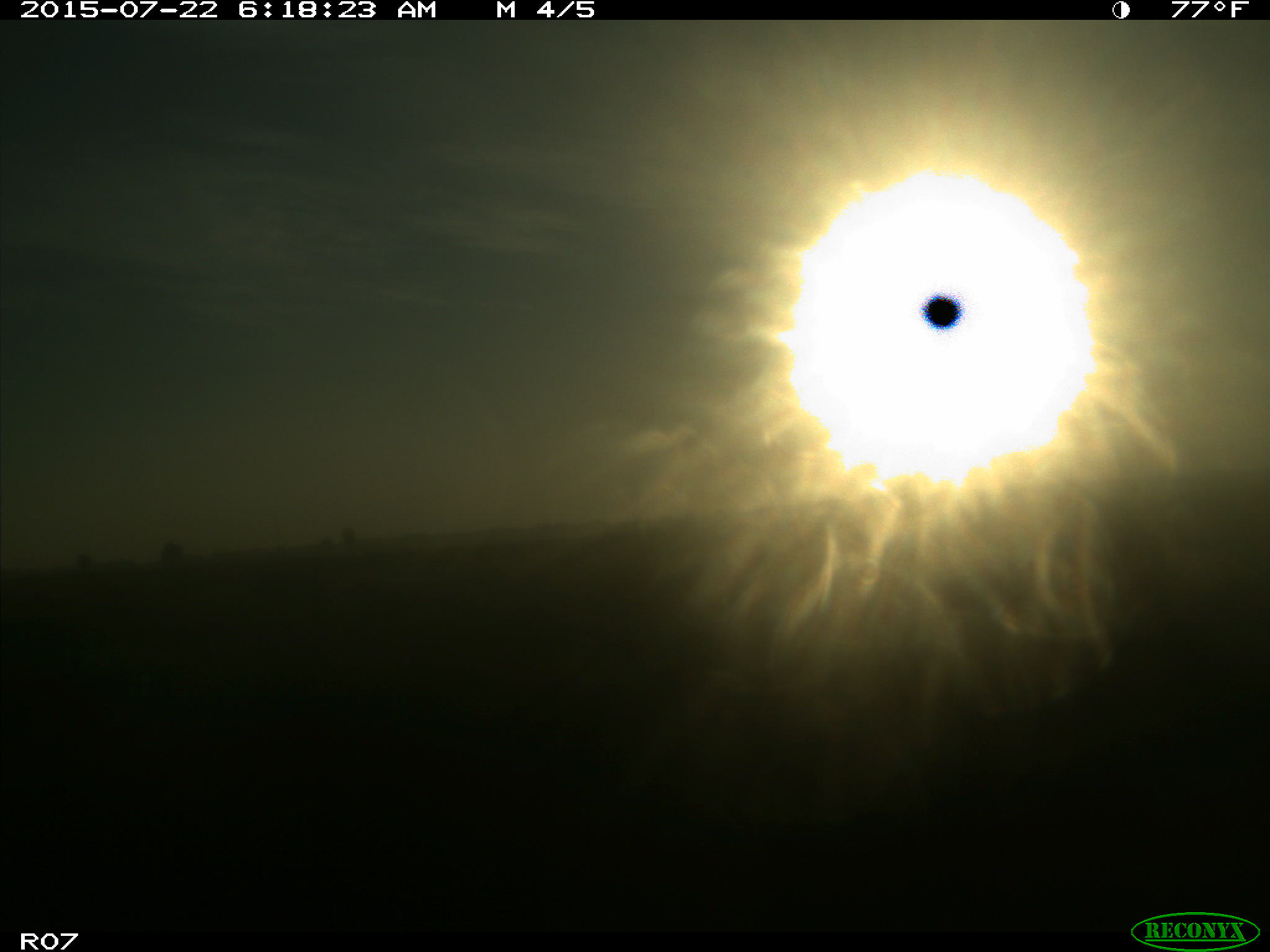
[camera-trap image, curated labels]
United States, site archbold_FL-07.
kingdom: Animalia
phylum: Chordata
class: Mammalia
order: Artiodactyla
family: Bovidae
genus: Bos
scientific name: Bos taurus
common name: domestic cow